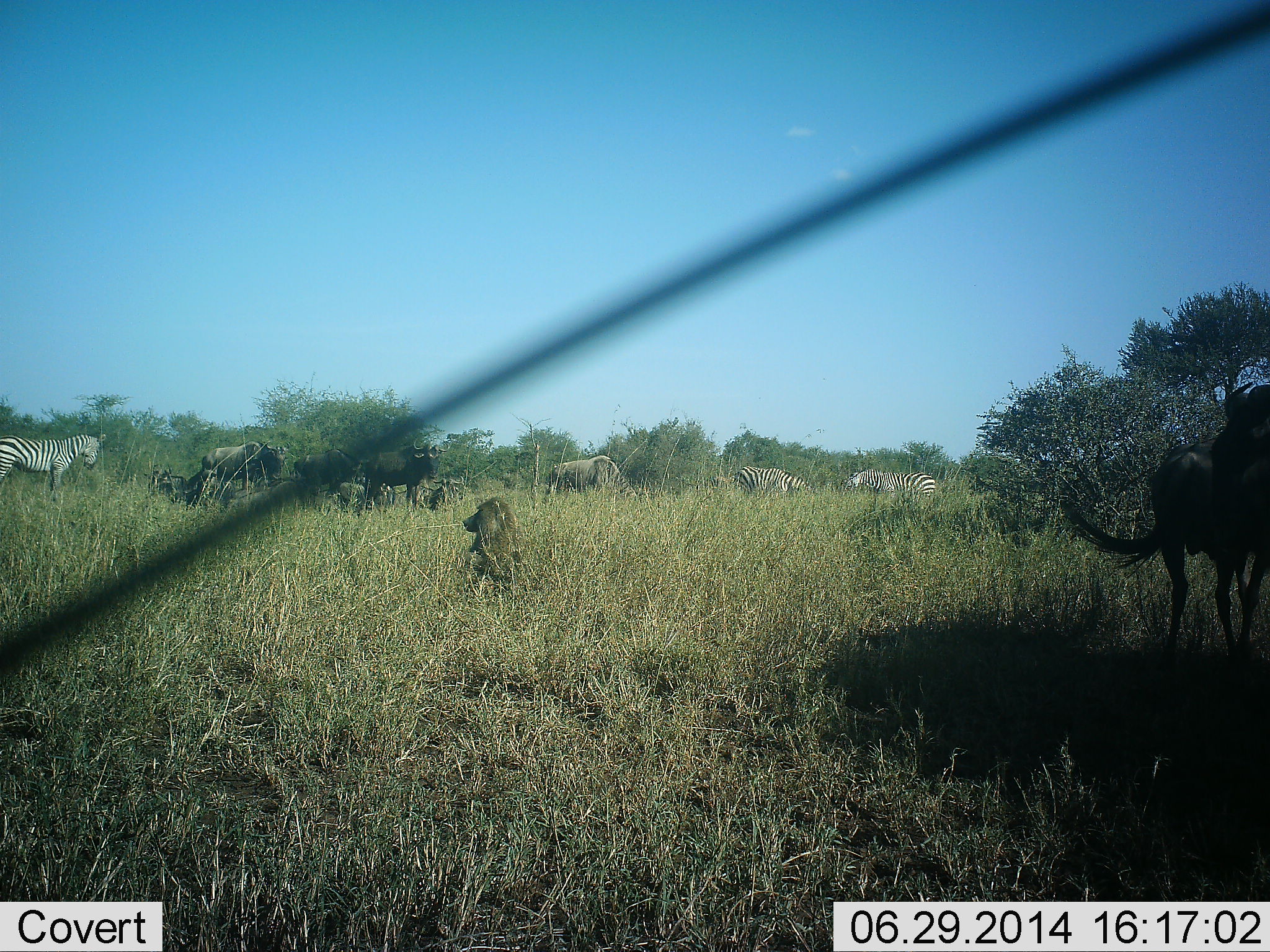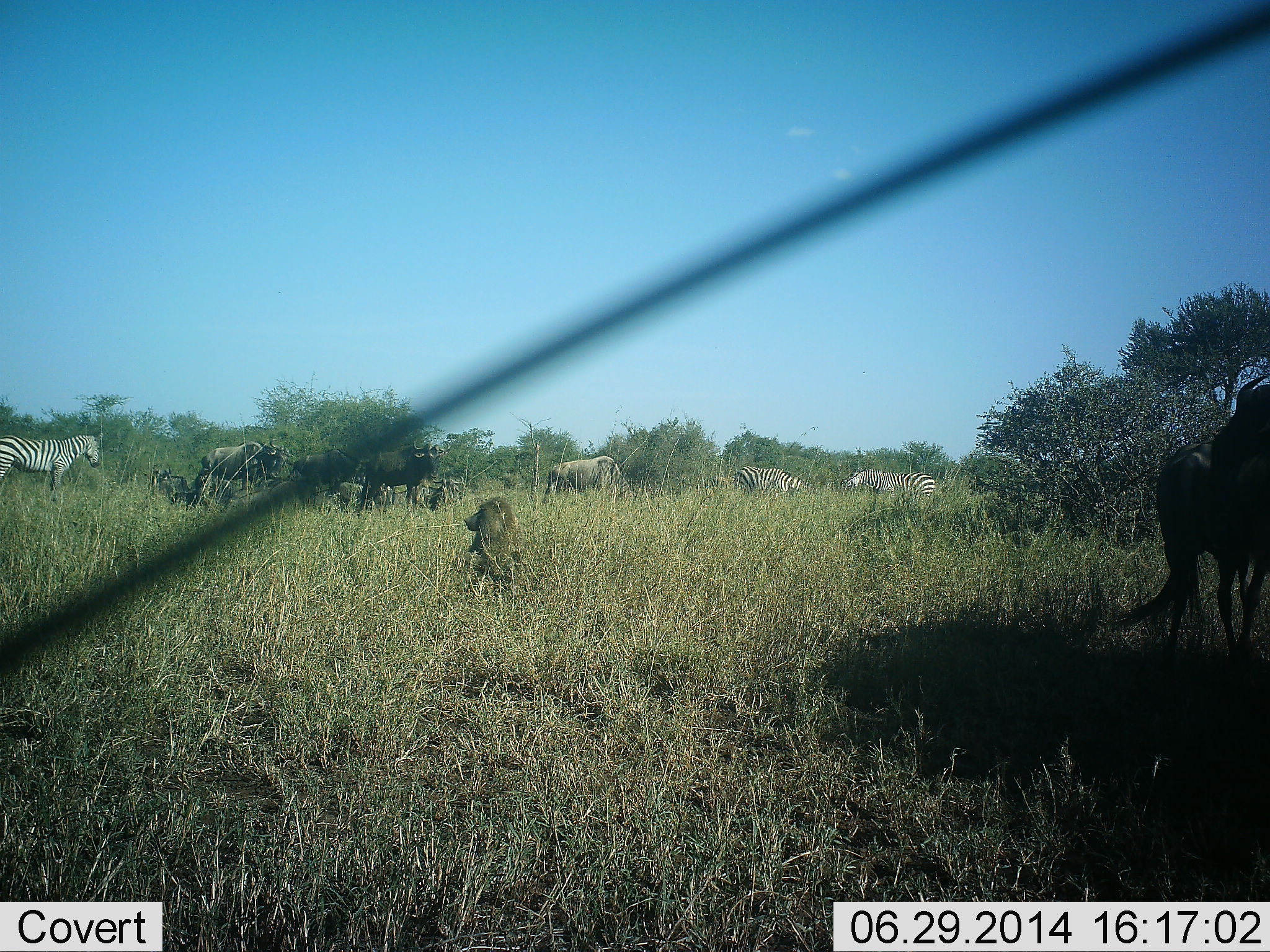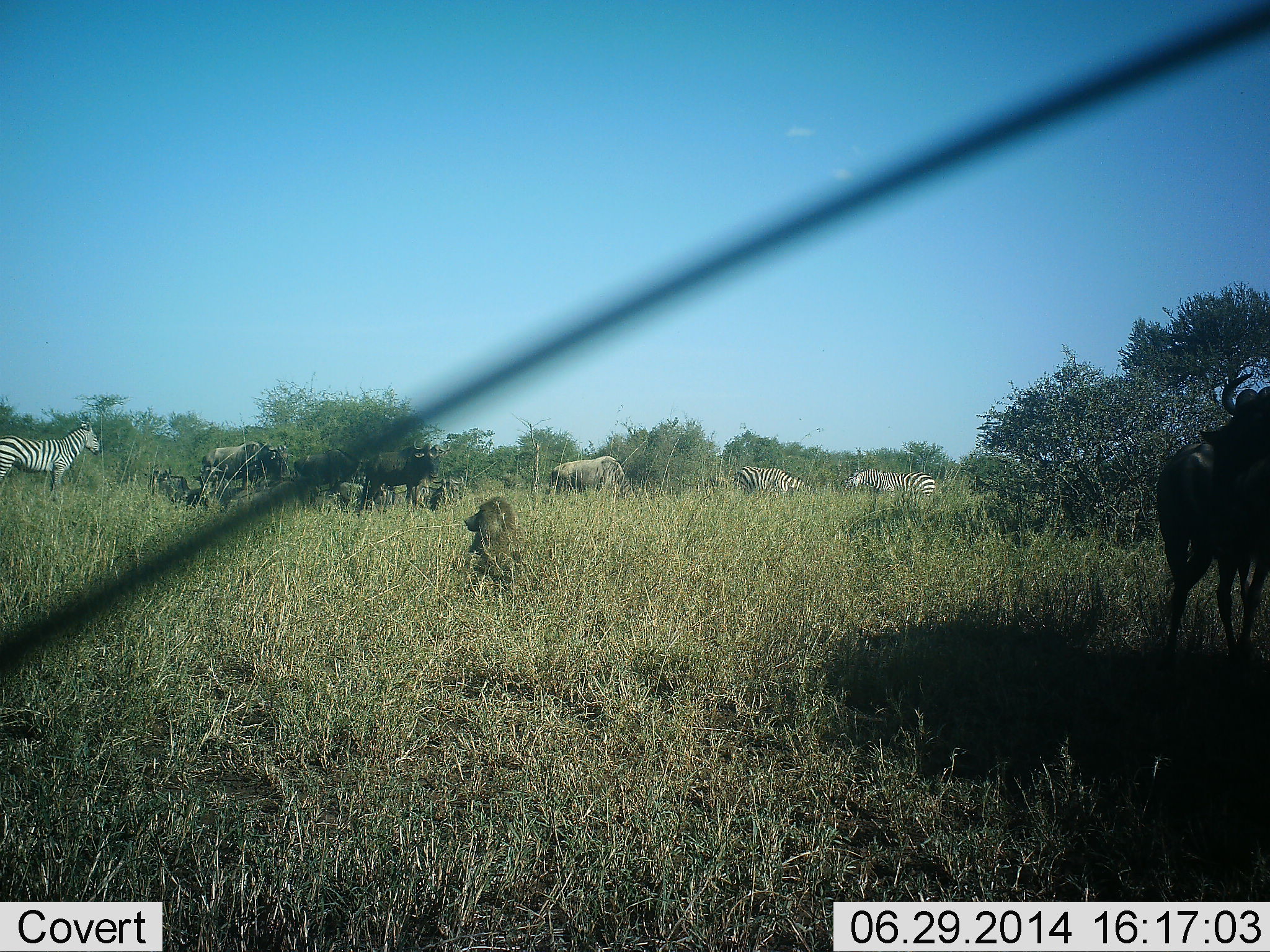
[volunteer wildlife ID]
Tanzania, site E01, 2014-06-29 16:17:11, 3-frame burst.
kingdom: Animalia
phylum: Chordata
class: Mammalia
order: Primates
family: Cercopithecidae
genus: Papio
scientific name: Papio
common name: baboon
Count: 1.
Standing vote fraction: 10%.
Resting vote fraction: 80%.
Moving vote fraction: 10%.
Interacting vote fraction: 0%.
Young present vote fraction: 0%.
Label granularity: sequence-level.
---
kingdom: Animalia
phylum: Chordata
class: Mammalia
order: Artiodactyla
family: Bovidae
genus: Connochaetes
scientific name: Connochaetes taurinus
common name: blue wildebeest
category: wildebeest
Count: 5.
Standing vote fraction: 78%.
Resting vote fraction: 33%.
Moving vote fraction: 6%.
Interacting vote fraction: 0%.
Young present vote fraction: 11%.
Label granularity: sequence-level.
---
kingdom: Animalia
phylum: Chordata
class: Mammalia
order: Perissodactyla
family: Equidae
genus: Equus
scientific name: Equus quagga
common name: plains zebra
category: zebra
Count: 3.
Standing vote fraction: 89%.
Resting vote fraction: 0%.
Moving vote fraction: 5%.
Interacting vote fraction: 0%.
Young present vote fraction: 0%.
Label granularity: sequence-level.